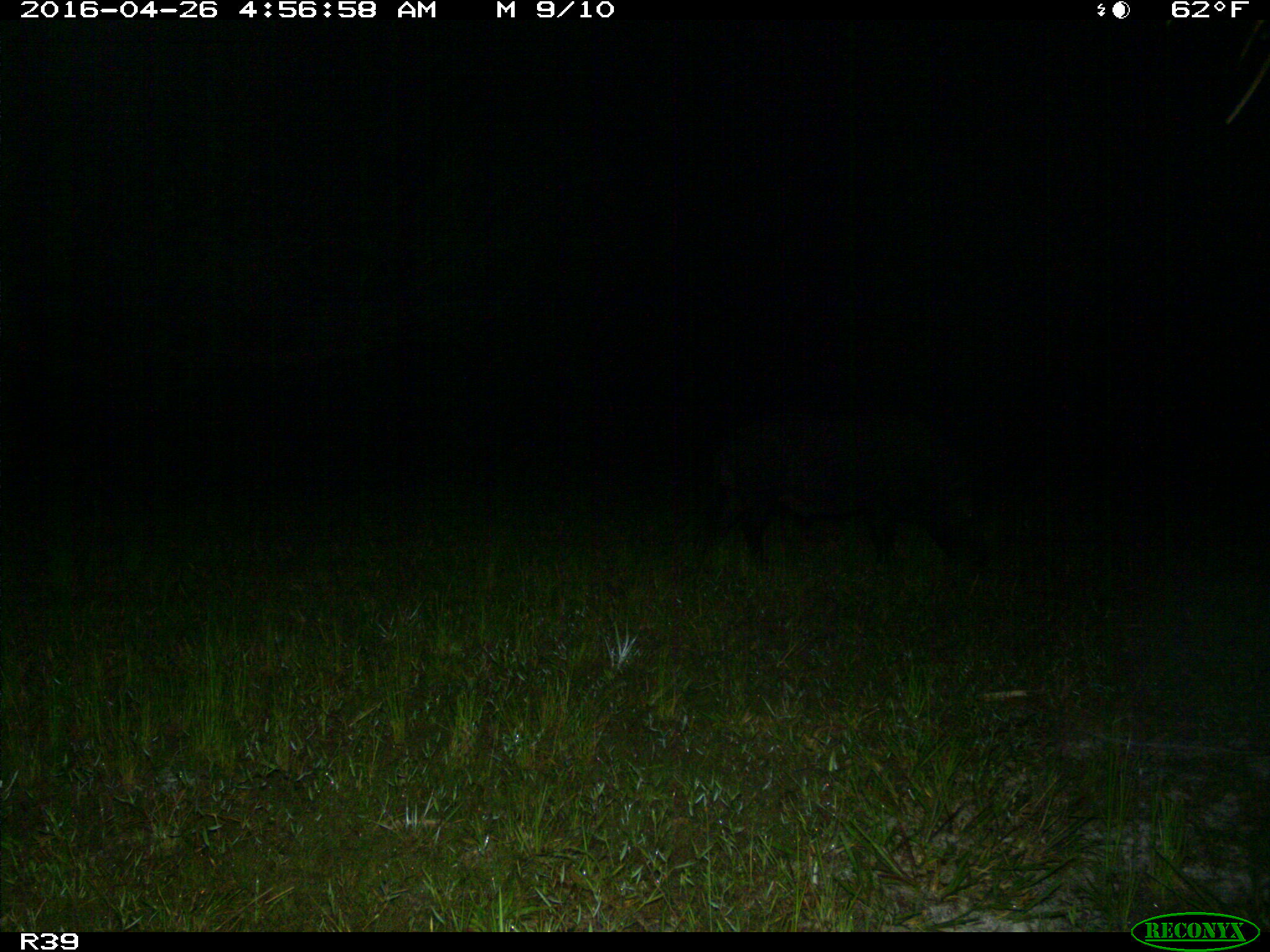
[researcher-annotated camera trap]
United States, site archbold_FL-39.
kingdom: Animalia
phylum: Chordata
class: Mammalia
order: Artiodactyla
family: Suidae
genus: Sus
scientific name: Sus scrofa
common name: wild boar